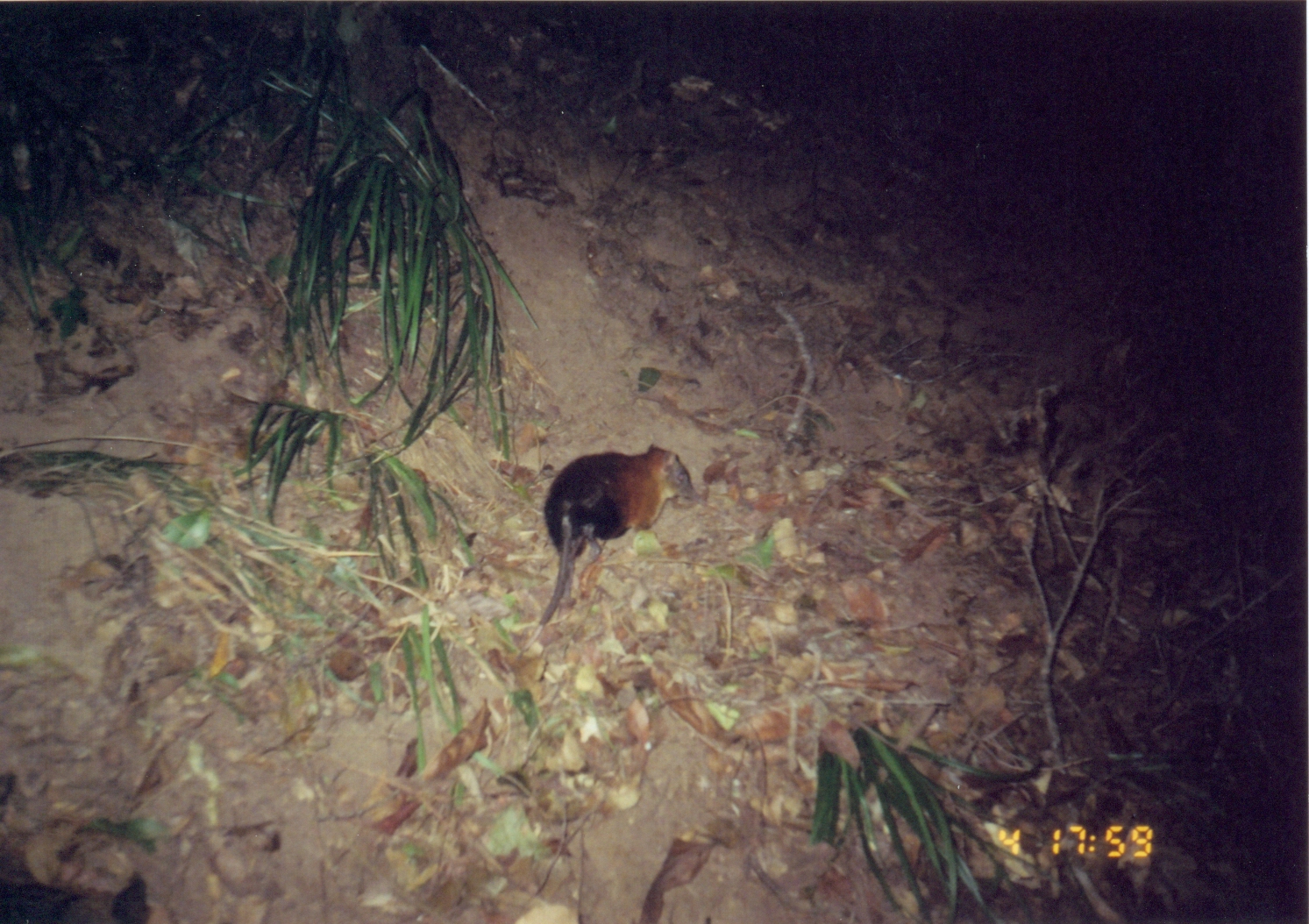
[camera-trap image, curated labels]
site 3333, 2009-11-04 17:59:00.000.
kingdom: Animalia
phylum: Chordata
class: Mammalia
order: Macroscelidea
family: Macroscelididae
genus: Rhynchocyon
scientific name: Rhynchocyon udzungwensis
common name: grey-faced sengi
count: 1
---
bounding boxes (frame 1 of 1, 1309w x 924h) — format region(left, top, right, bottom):
rhynchocyon udzungwensis: region(512, 440, 704, 663)